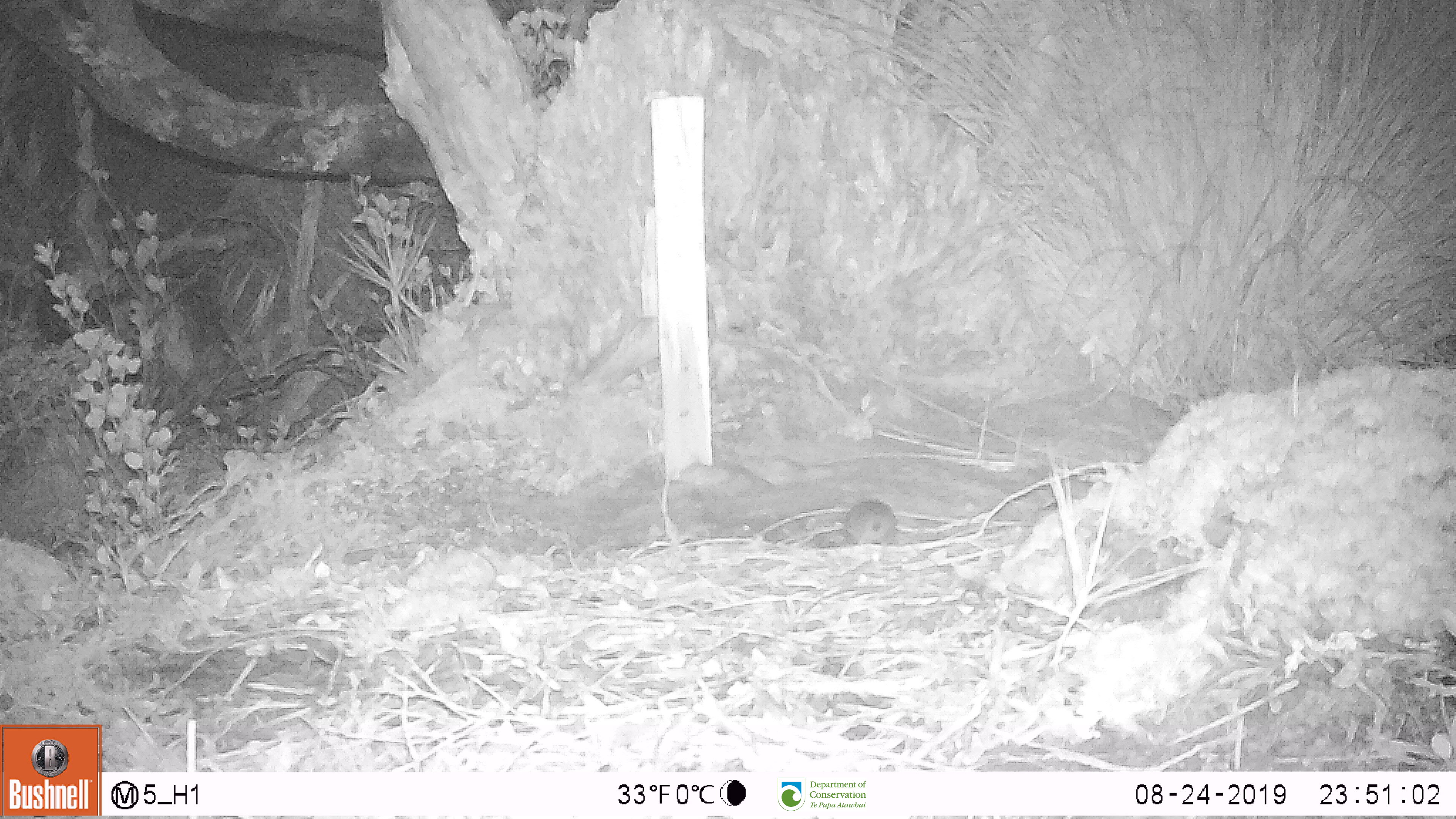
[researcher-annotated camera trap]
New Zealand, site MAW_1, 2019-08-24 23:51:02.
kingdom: Animalia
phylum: Chordata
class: Mammalia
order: Rodentia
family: Muridae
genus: Mus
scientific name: Mus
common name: mouse